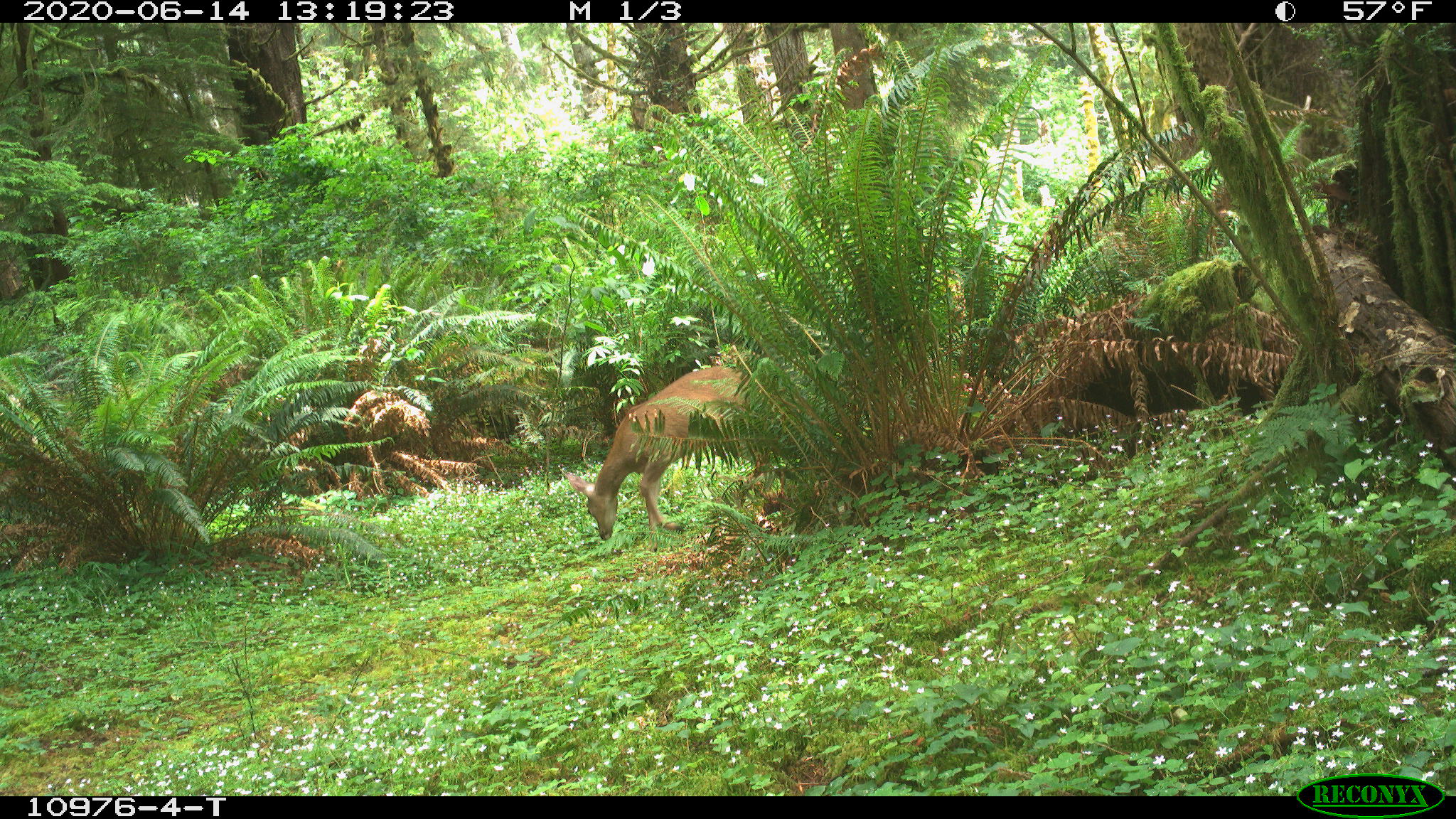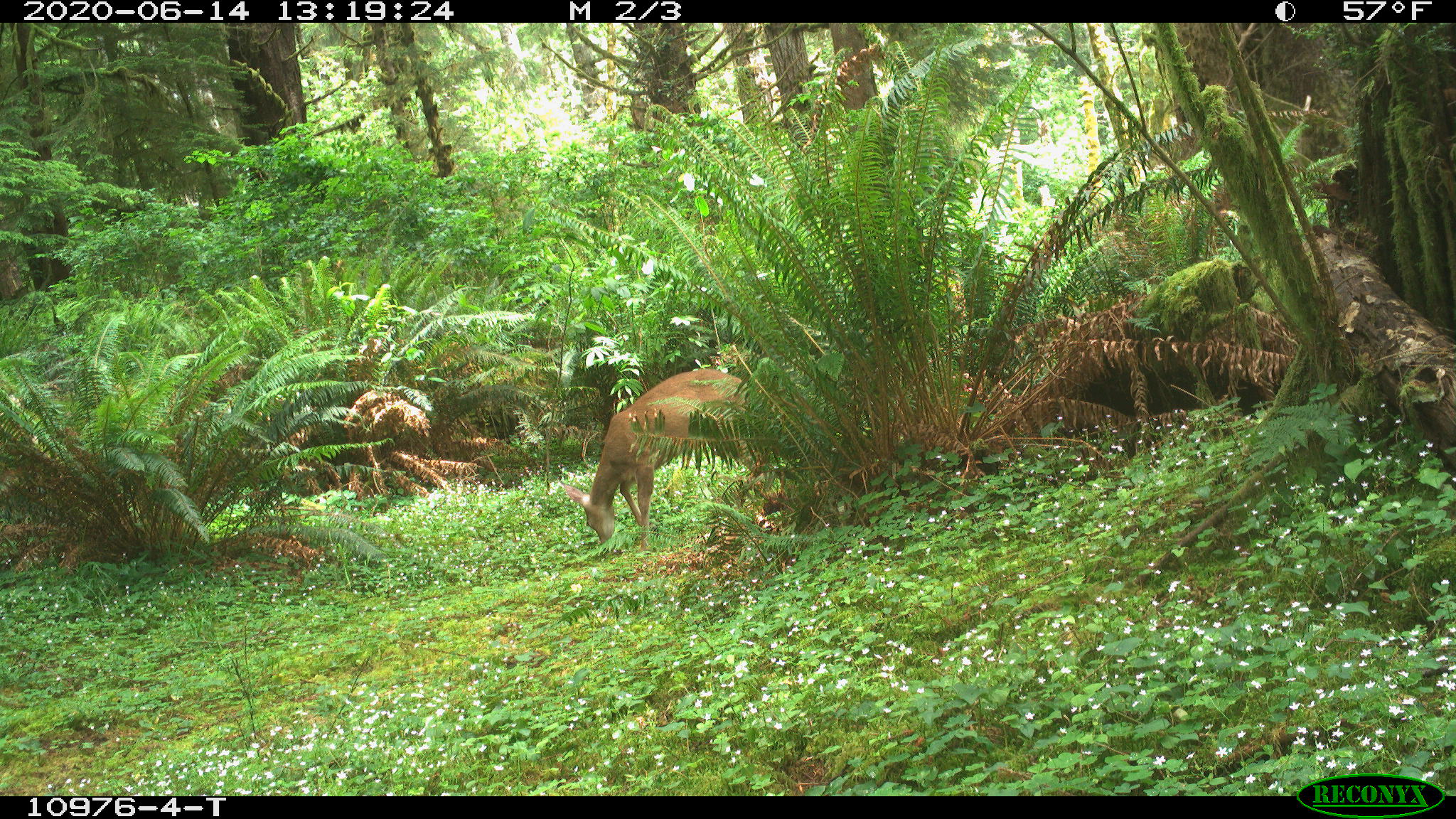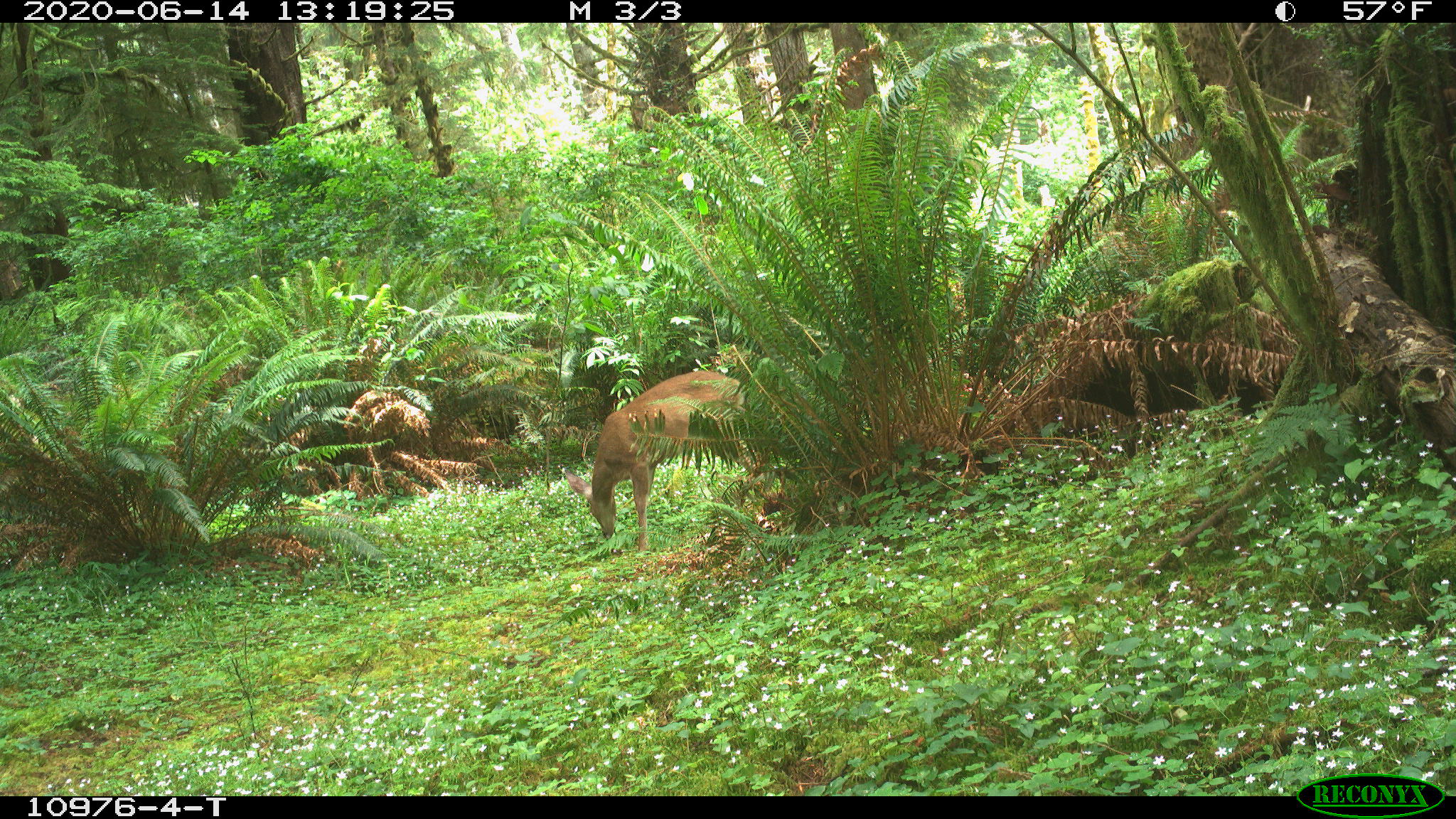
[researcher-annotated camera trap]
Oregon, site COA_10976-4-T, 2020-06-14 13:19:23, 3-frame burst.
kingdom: Animalia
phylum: Chordata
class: Mammalia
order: Artiodactyla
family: Cervidae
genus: Odocoileus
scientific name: Odocoileus hemionus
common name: black-tailed deer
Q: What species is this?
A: Black-tailed deer (Odocoileus hemionus).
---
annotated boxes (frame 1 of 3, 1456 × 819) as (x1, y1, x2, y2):
black-tailed deer: (560, 335, 768, 547)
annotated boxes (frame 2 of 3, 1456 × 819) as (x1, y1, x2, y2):
black-tailed deer: (552, 361, 755, 552)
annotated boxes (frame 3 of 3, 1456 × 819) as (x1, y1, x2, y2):
black-tailed deer: (556, 359, 747, 565)